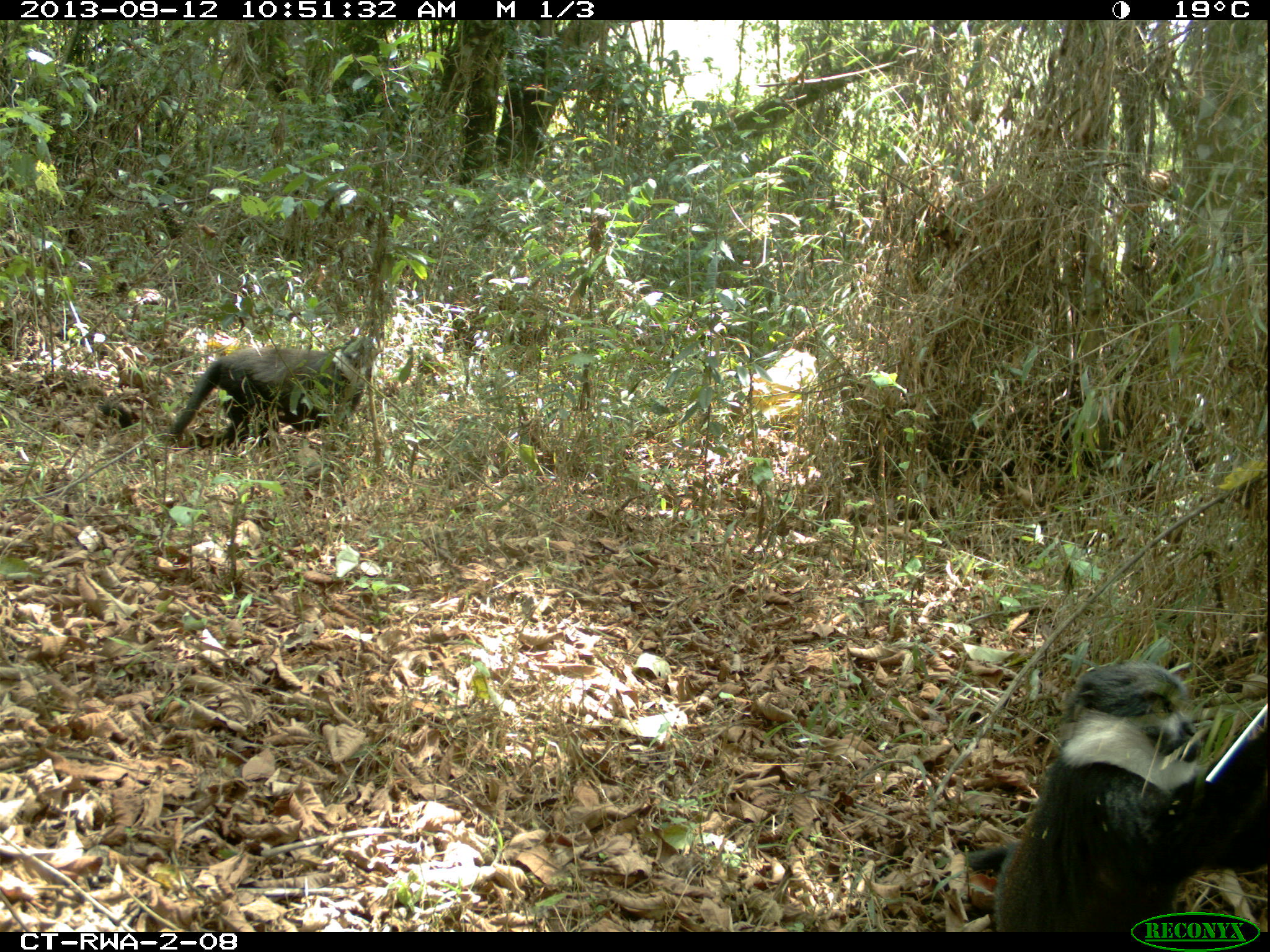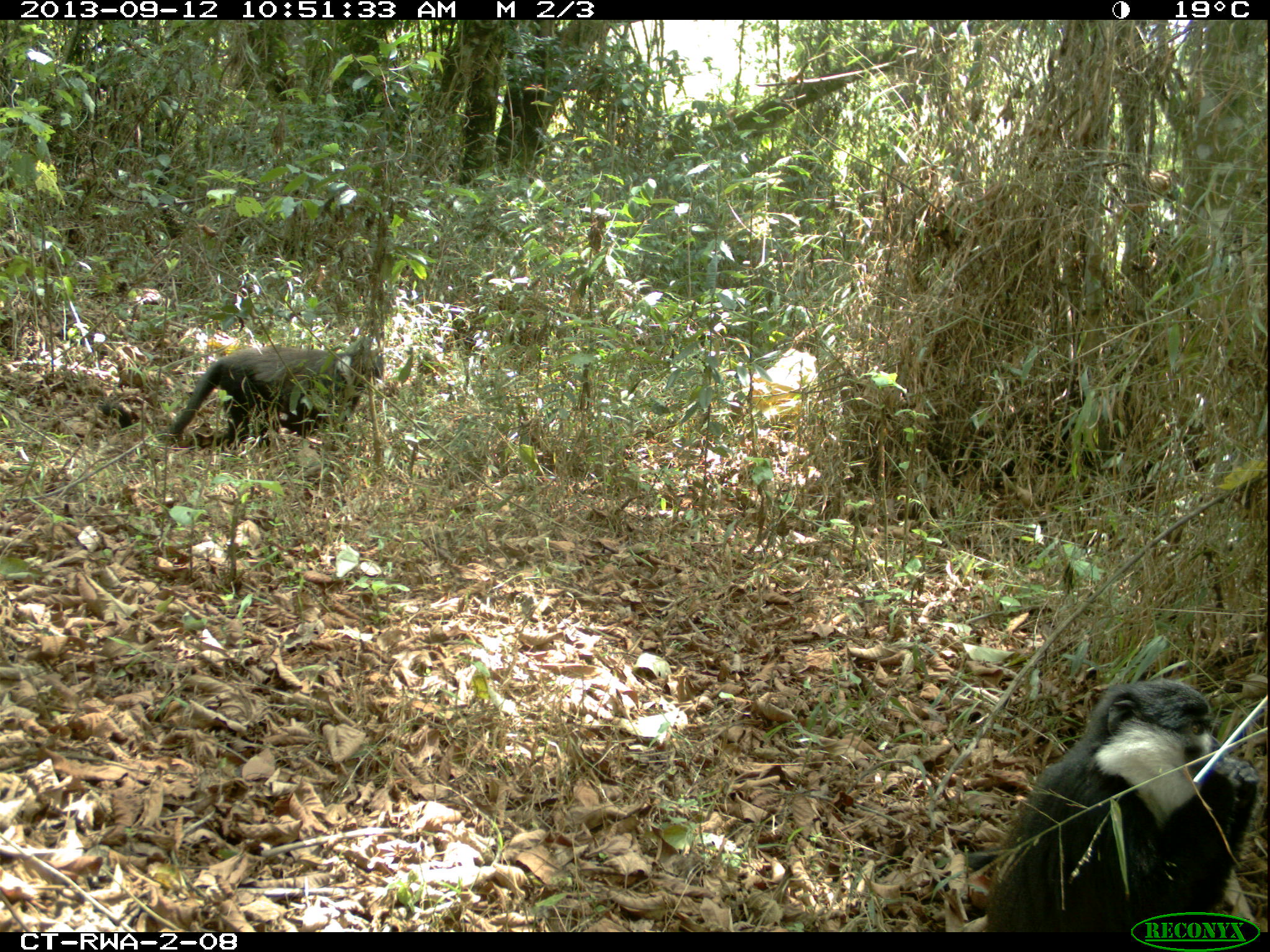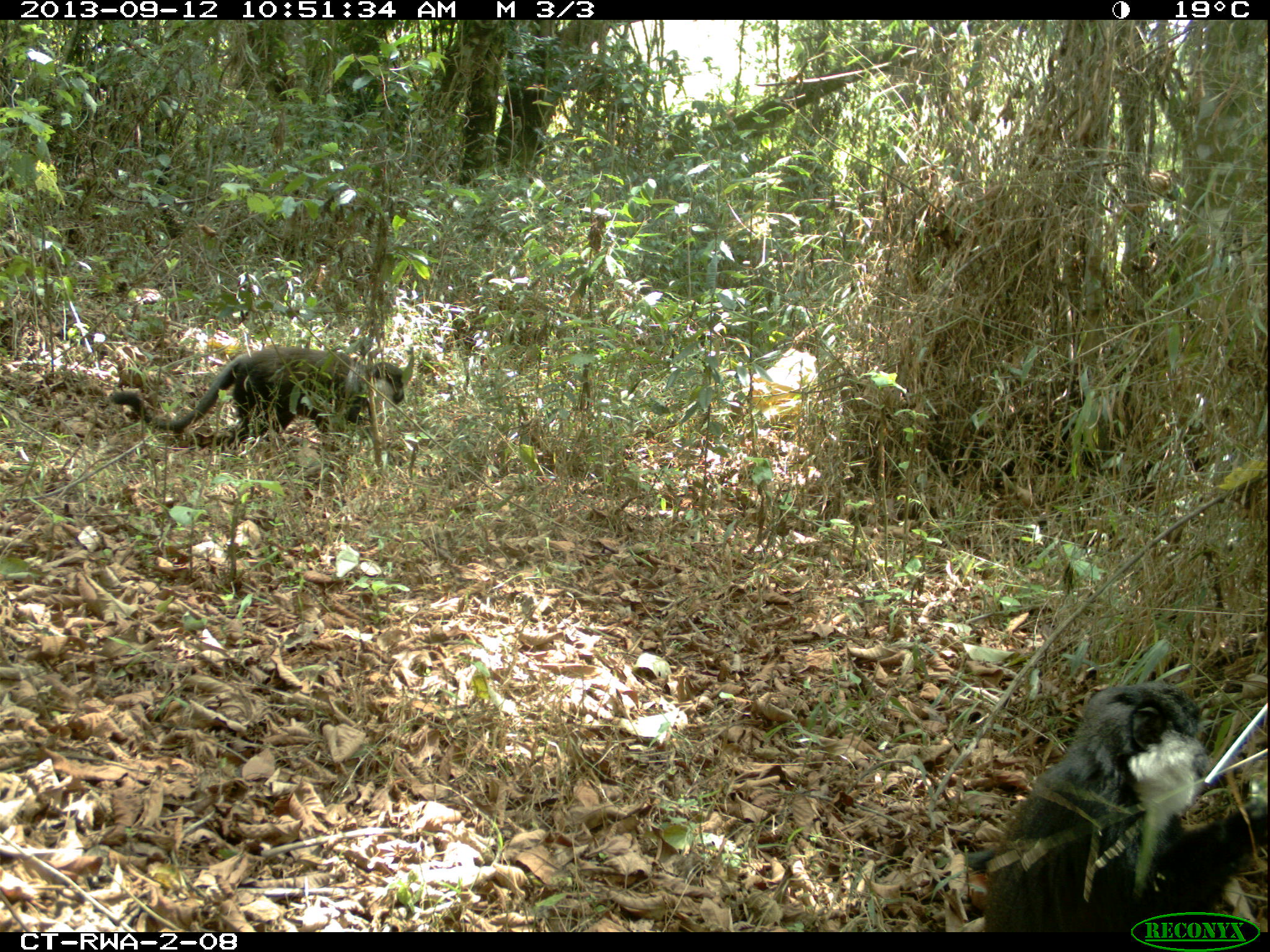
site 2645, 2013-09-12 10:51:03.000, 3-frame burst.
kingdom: Animalia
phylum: Chordata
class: Mammalia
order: Primates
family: Cercopithecidae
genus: Allochrocebus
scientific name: Allochrocebus lhoesti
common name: l'hoest's monkey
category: cercopithecus lhoesti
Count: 2.